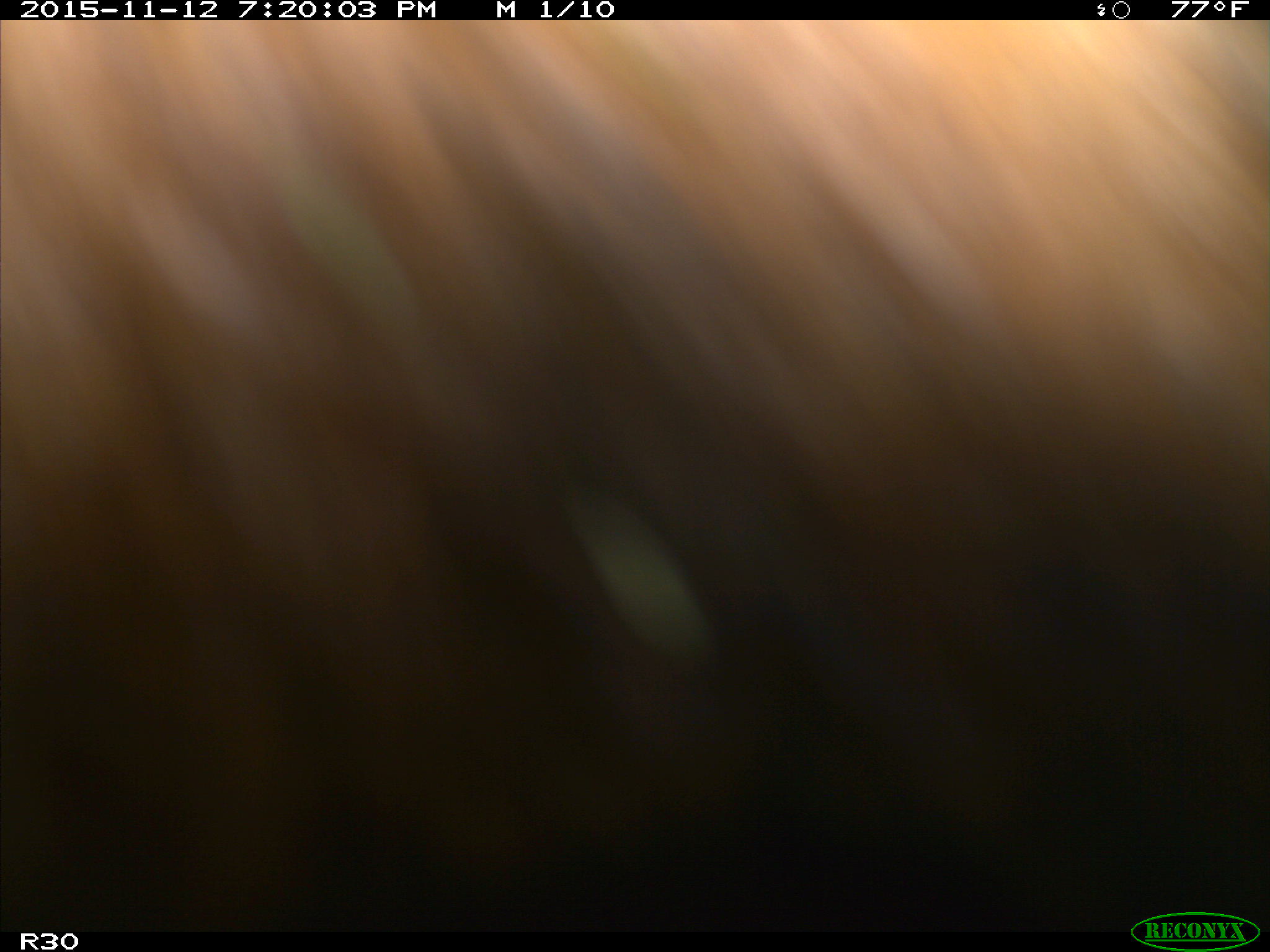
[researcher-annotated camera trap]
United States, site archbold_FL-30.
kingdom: Animalia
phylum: Chordata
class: Mammalia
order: Artiodactyla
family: Bovidae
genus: Bos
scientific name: Bos taurus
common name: domestic cow